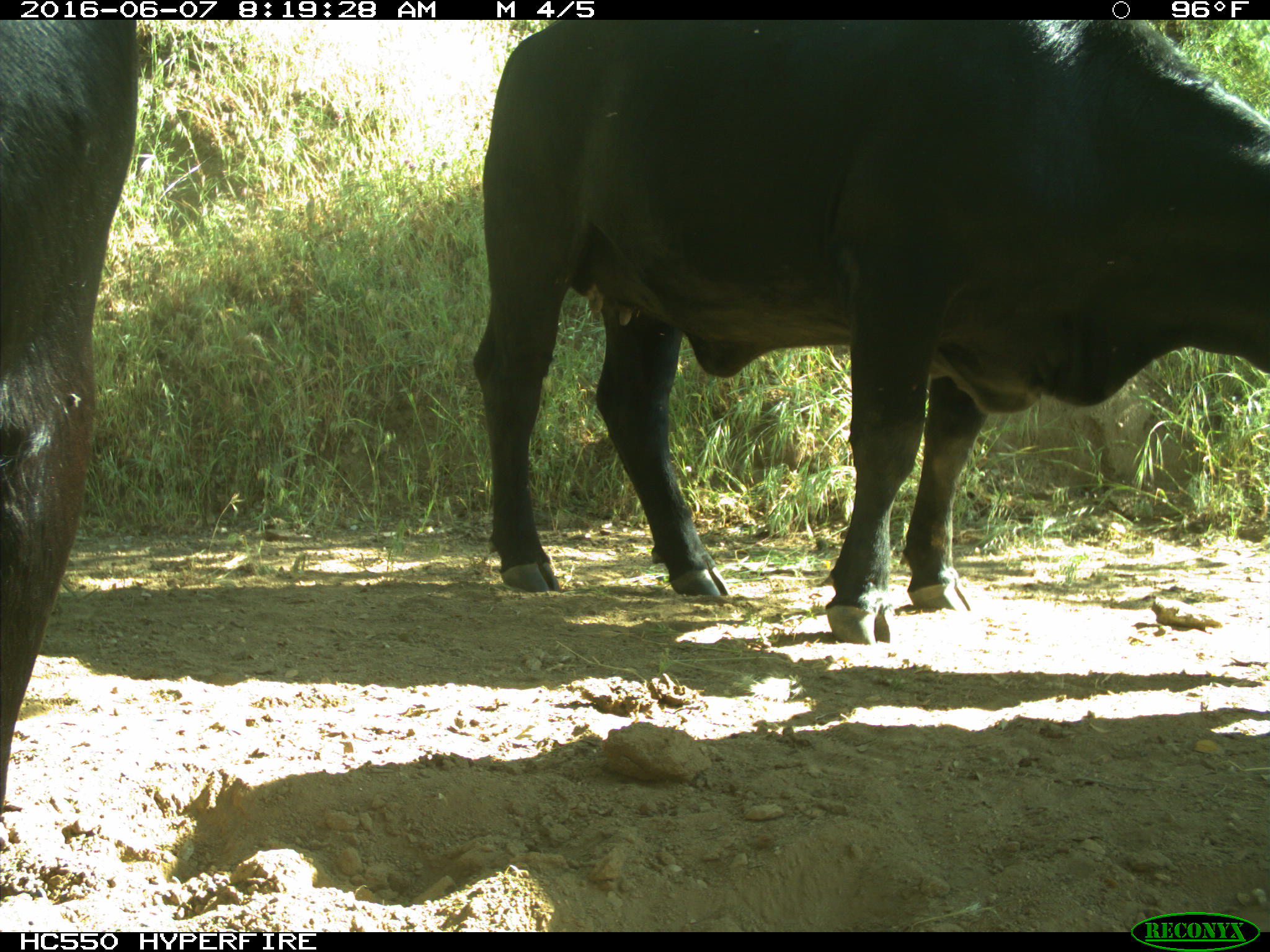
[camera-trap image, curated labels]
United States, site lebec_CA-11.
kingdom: Animalia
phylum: Chordata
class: Mammalia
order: Artiodactyla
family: Bovidae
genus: Bos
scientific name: Bos taurus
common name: domestic cow